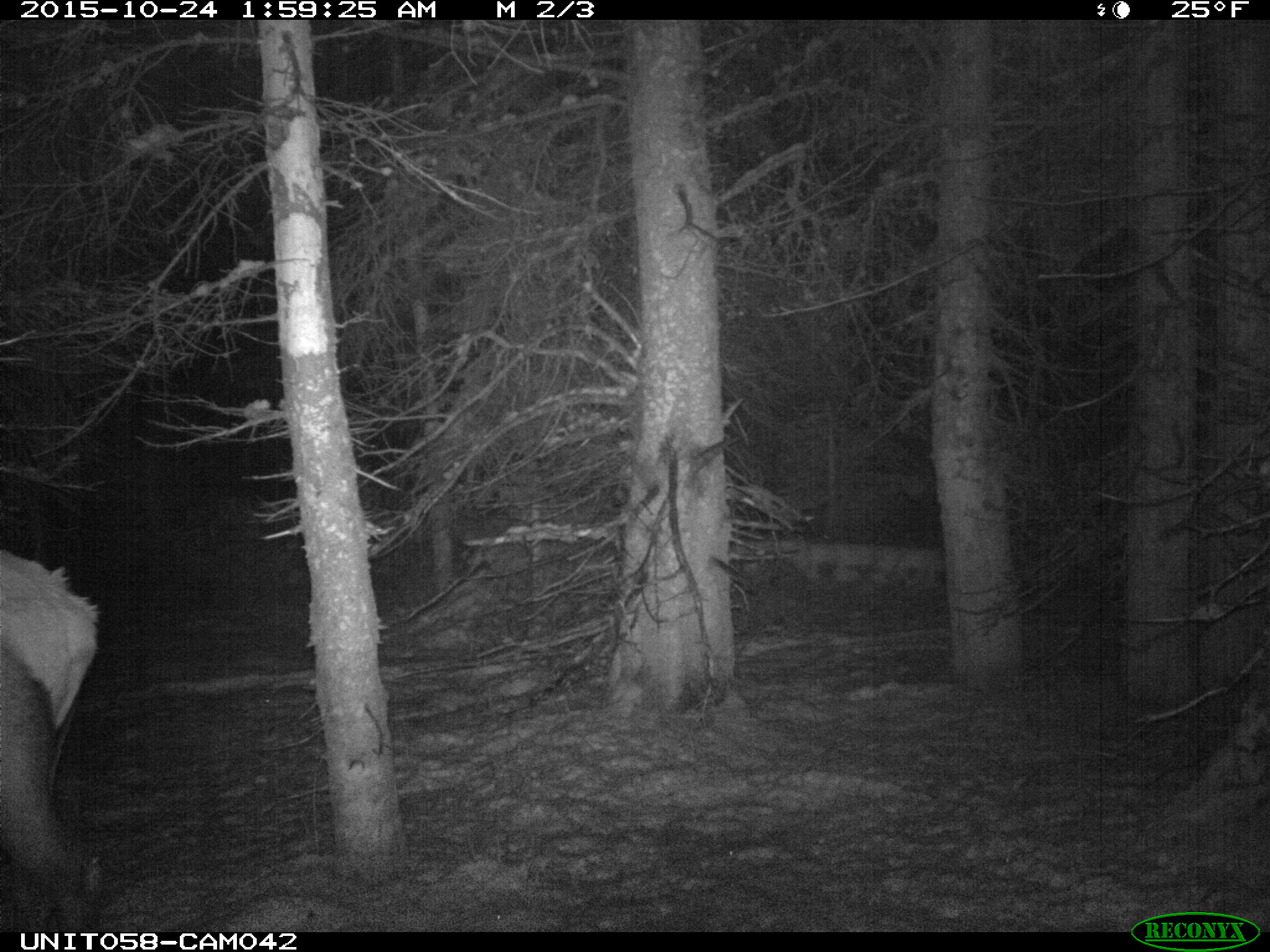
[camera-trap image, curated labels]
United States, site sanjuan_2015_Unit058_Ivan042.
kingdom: Animalia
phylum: Chordata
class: Mammalia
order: Artiodactyla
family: Cervidae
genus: Cervus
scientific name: Cervus elaphus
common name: red deer